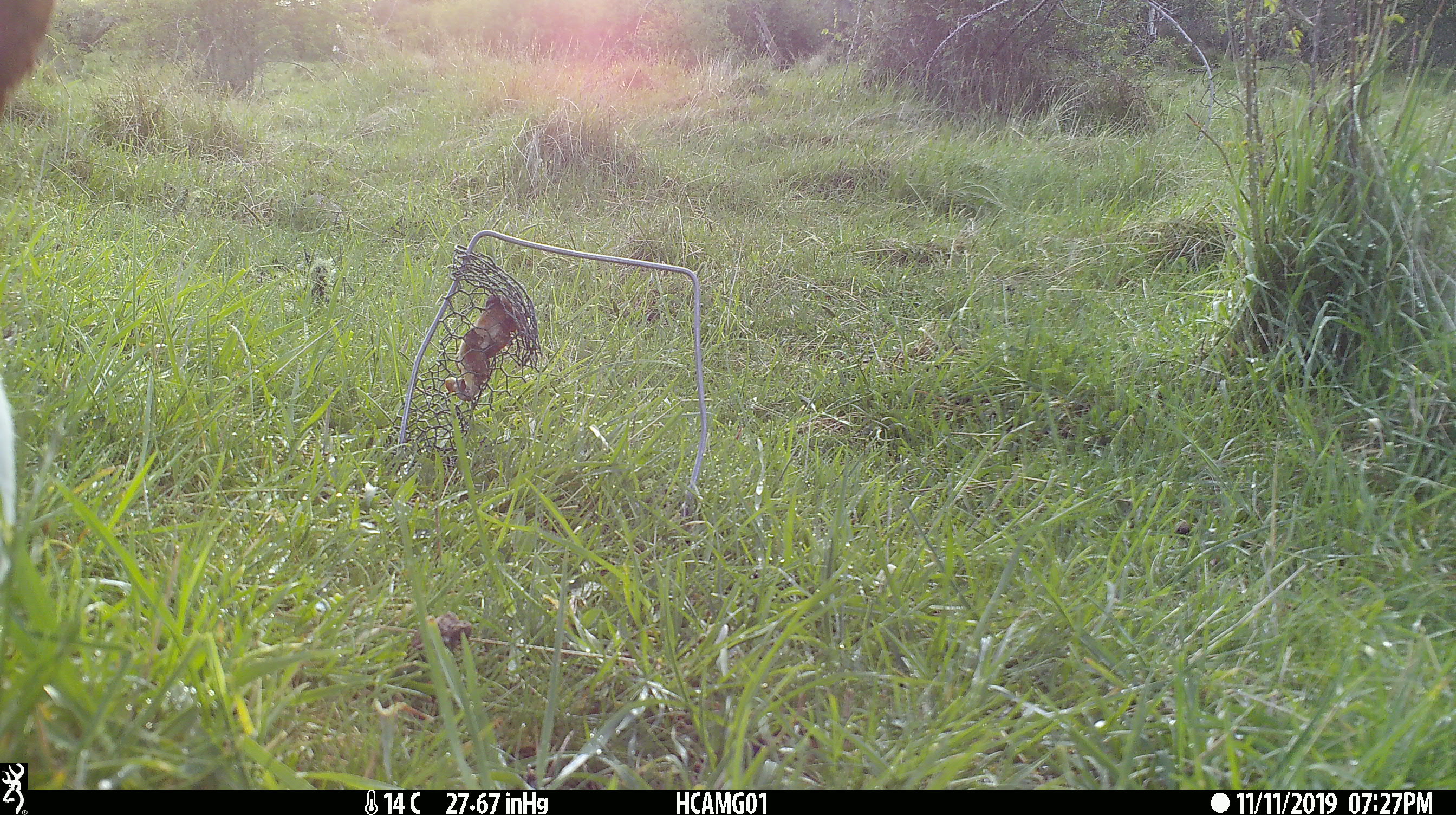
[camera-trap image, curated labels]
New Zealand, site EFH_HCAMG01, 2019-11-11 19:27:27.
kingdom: Animalia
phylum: Chordata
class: Mammalia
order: Artiodactyla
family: Bovidae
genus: Bos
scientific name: Bos taurus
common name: domestic cow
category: cow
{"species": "cow (domestic cow) (Bos taurus)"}